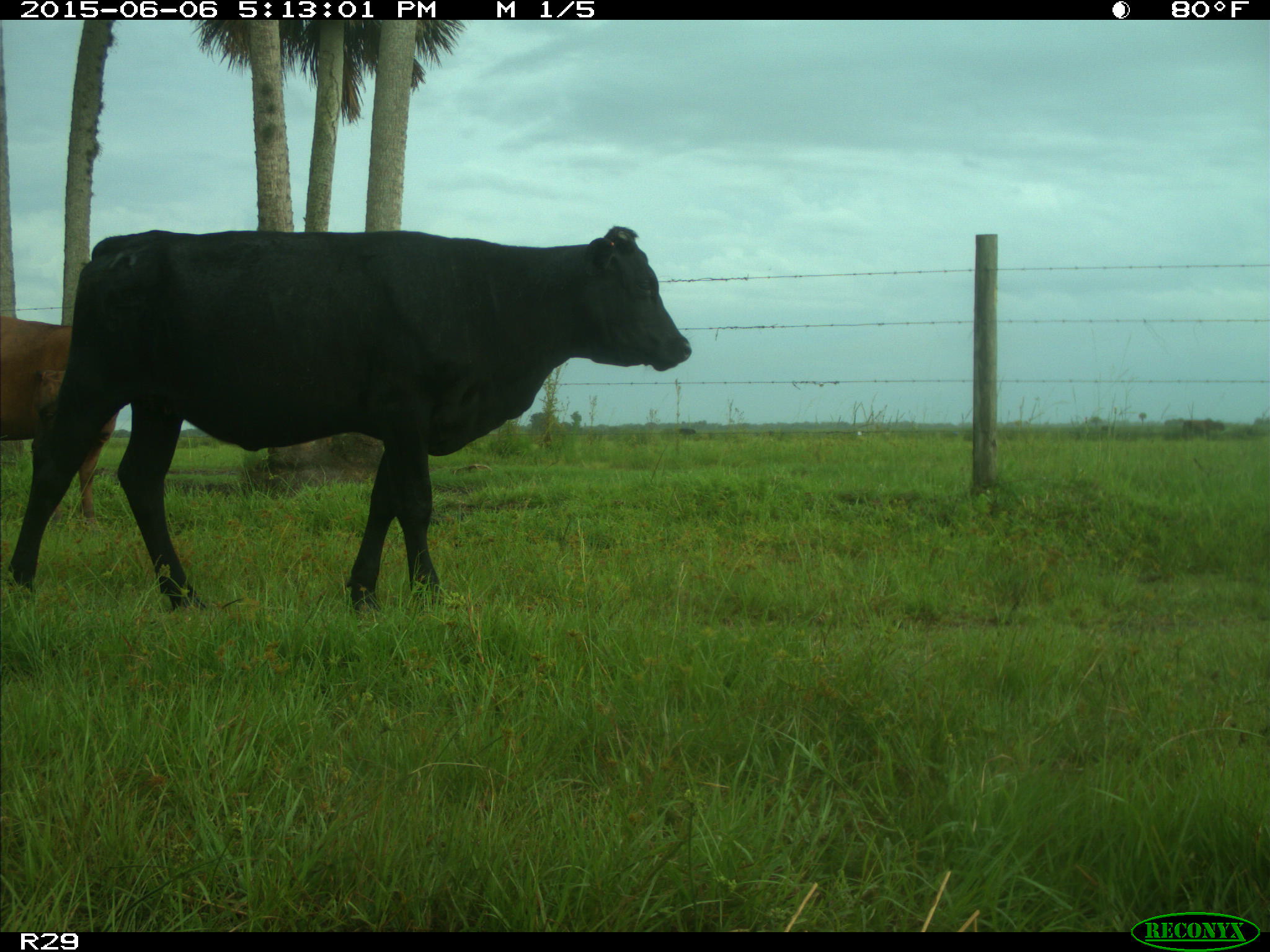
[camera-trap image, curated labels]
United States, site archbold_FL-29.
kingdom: Animalia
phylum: Chordata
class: Mammalia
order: Artiodactyla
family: Bovidae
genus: Bos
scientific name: Bos taurus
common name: domestic cow